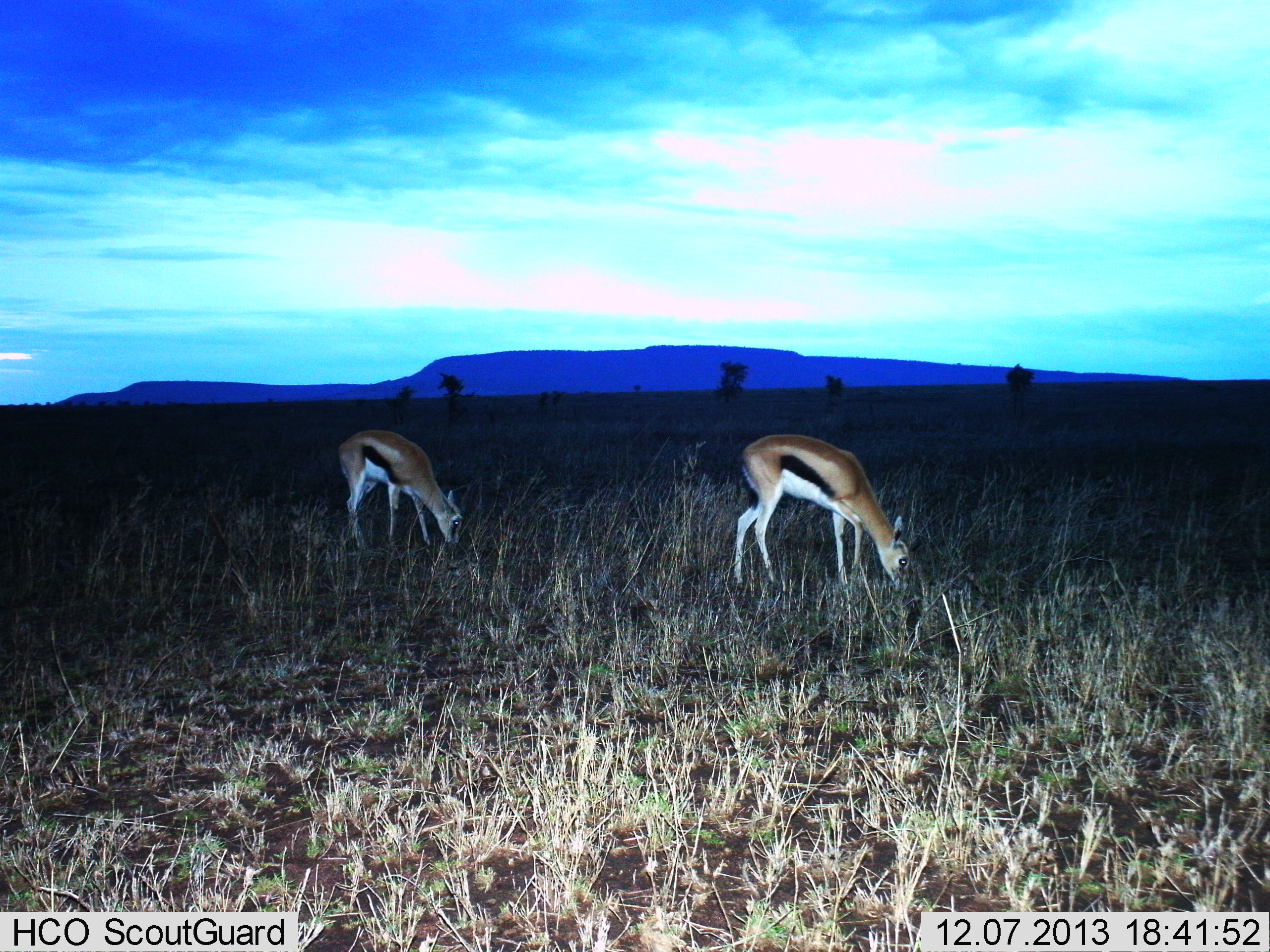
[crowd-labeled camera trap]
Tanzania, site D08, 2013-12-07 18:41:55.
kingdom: Animalia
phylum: Chordata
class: Mammalia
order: Artiodactyla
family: Bovidae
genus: Eudorcas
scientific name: Eudorcas thomsonii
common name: thomson's gazelle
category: gazellethomsons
Gazellethomsons (thomson's gazelle) (Eudorcas thomsonii), count 2. Behavior (volunteer vote fractions): standing 10%, resting 0%, moving 0%, interacting 0%. Young present (vote fraction): 0%. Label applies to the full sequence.